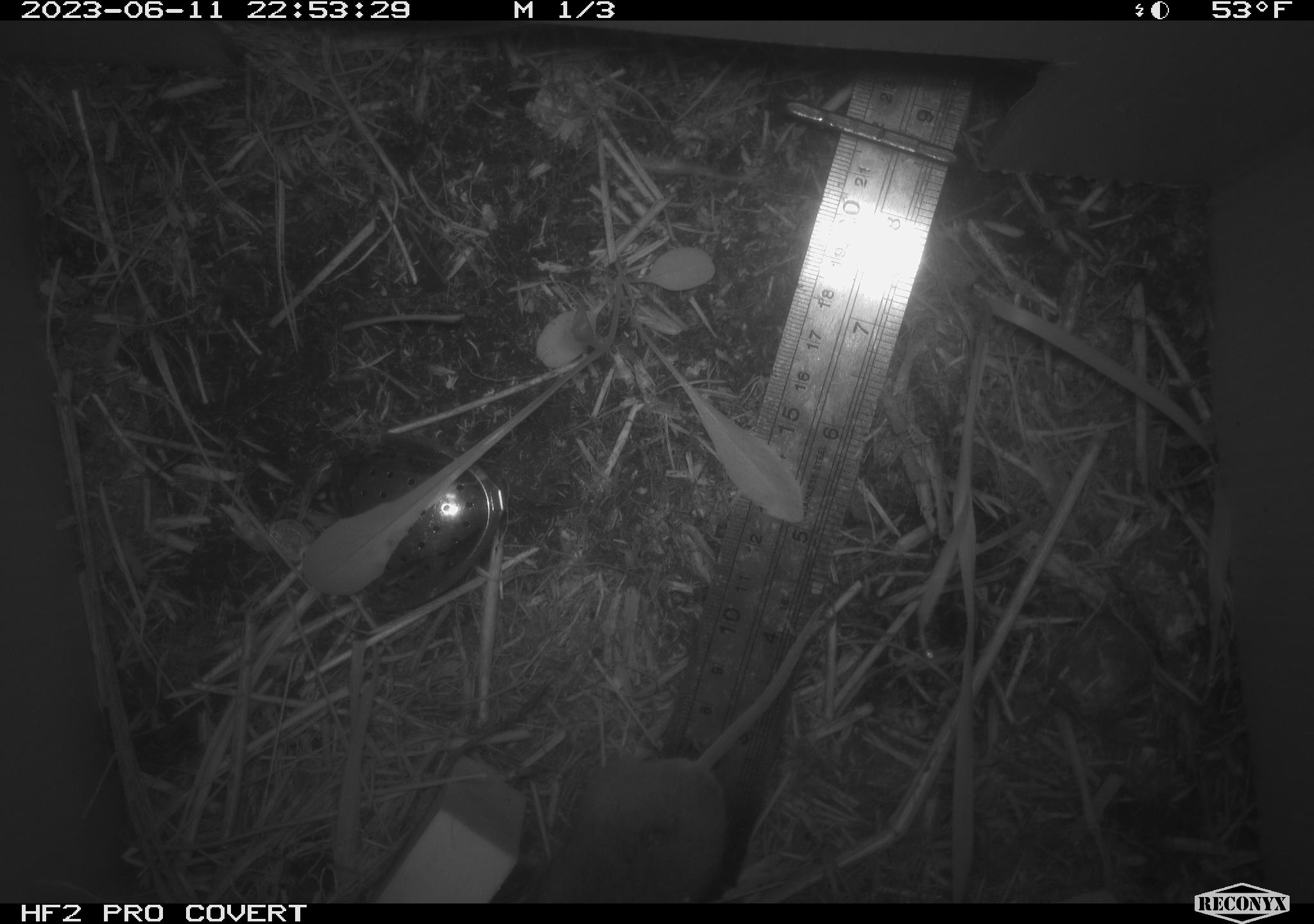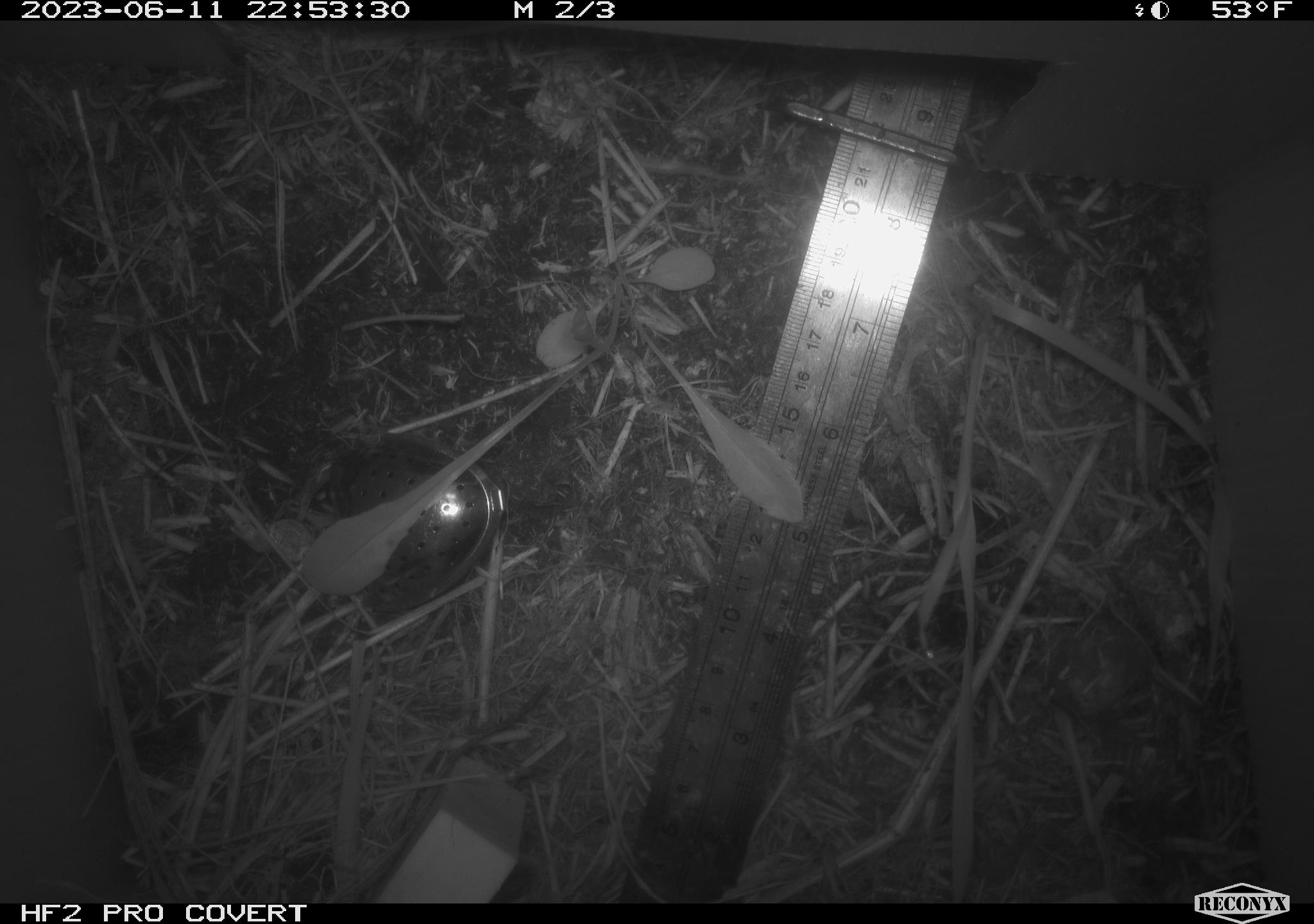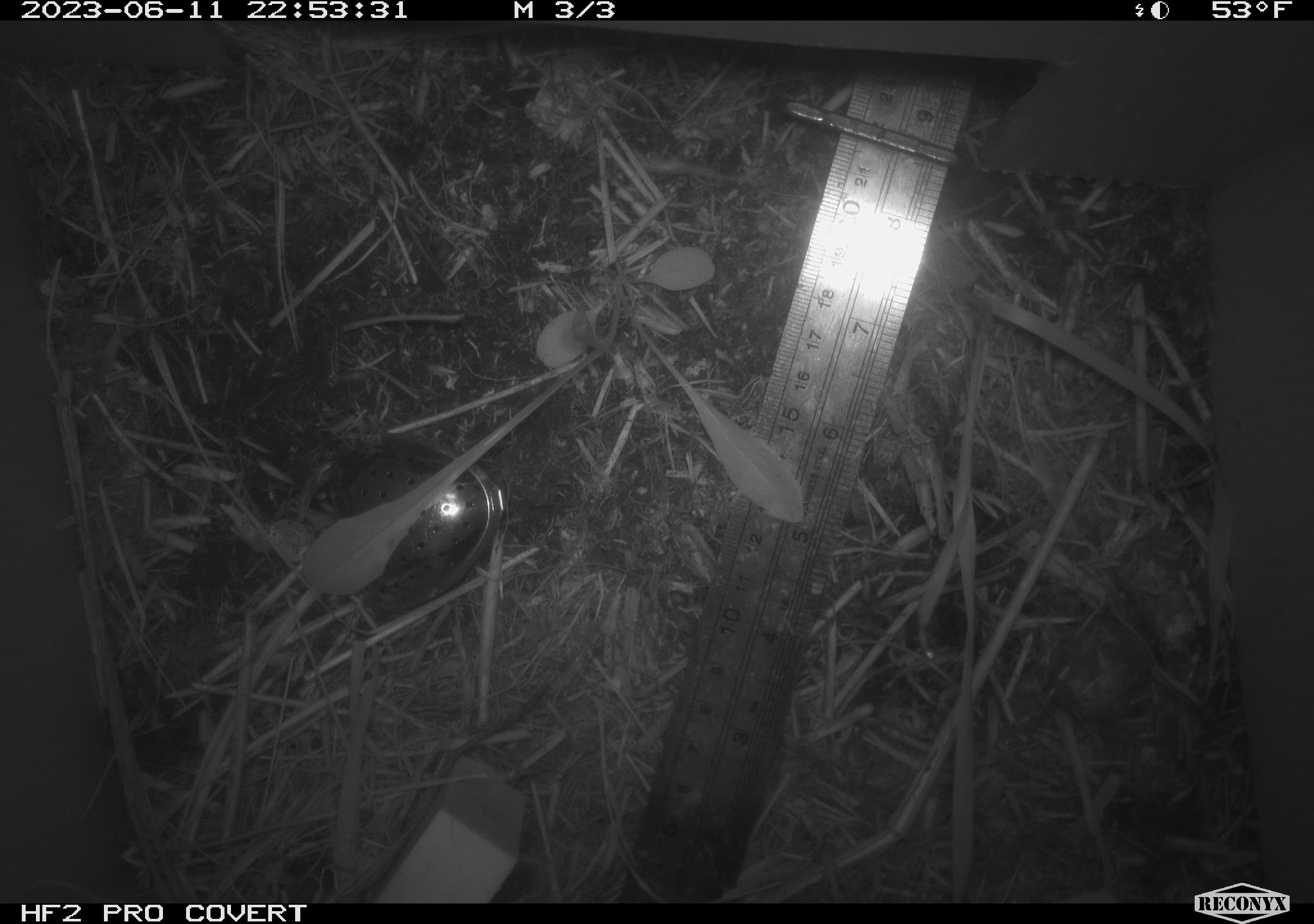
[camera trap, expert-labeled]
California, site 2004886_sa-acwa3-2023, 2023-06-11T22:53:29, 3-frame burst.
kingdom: Animalia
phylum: Chordata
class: Mammalia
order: Rodentia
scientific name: Rodentia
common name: mouse species